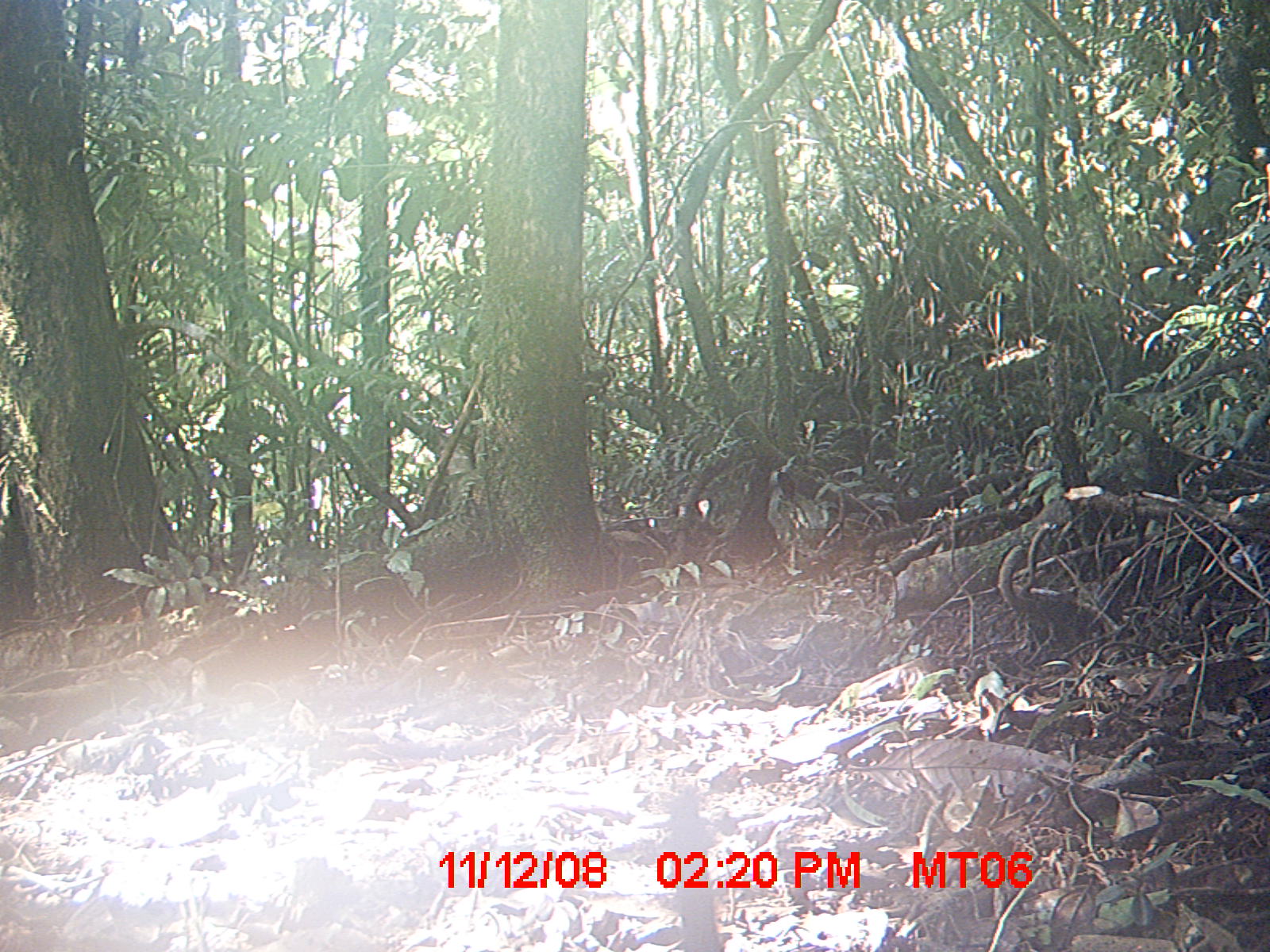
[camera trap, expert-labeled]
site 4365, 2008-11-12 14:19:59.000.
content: unidentified animal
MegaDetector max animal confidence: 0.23